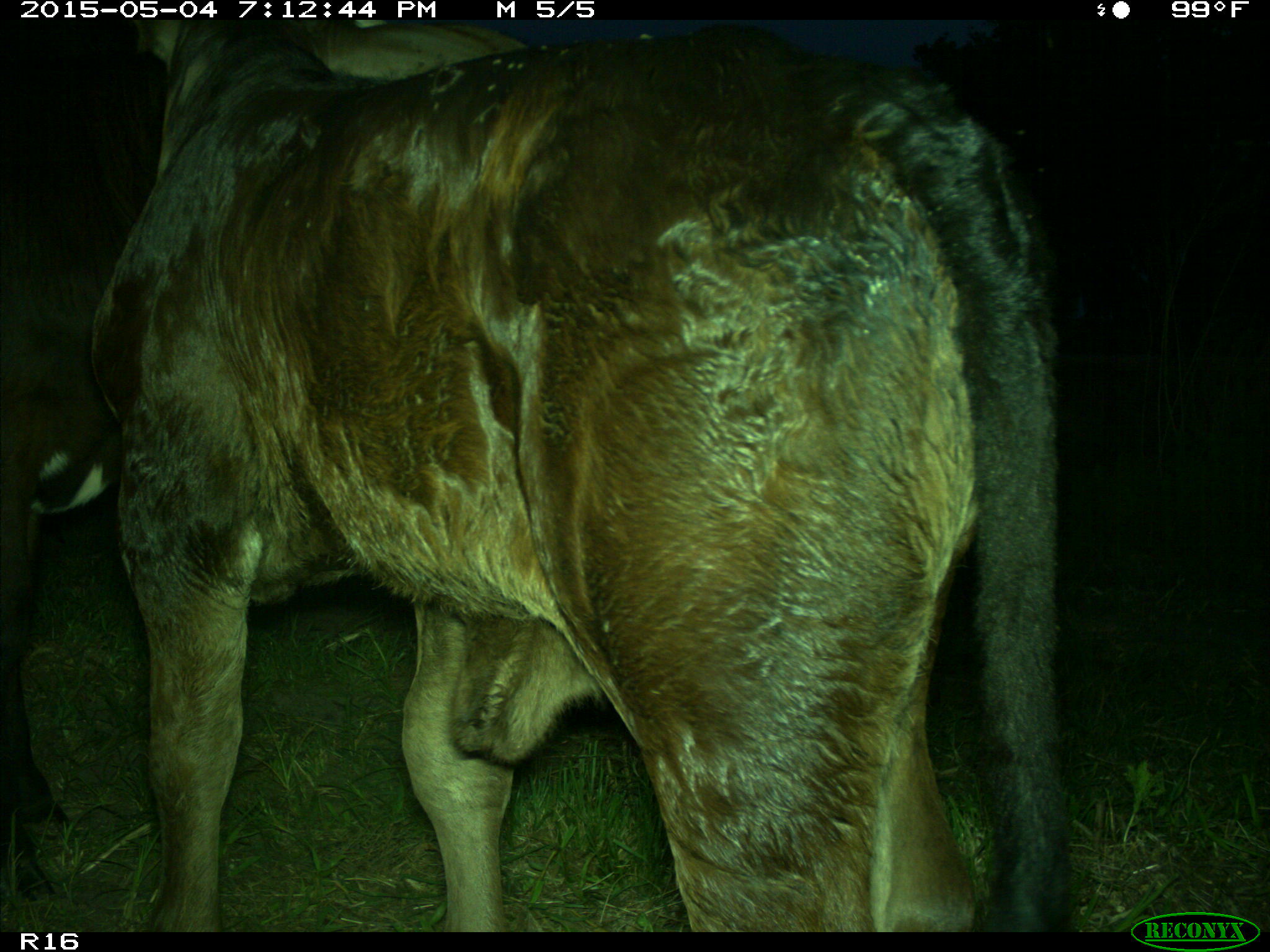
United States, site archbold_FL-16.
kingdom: Animalia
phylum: Chordata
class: Mammalia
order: Artiodactyla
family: Bovidae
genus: Bos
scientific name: Bos taurus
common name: domestic cow